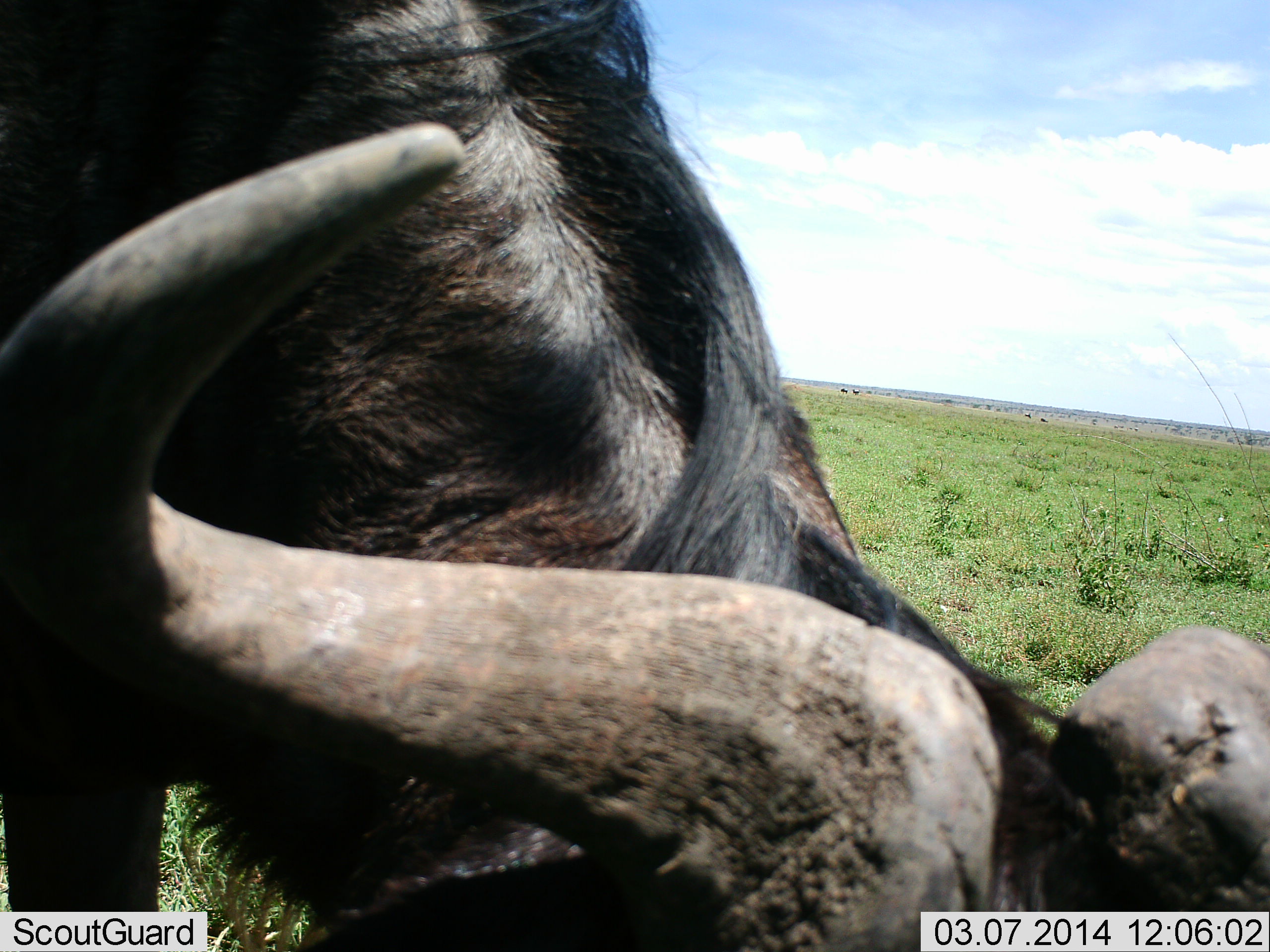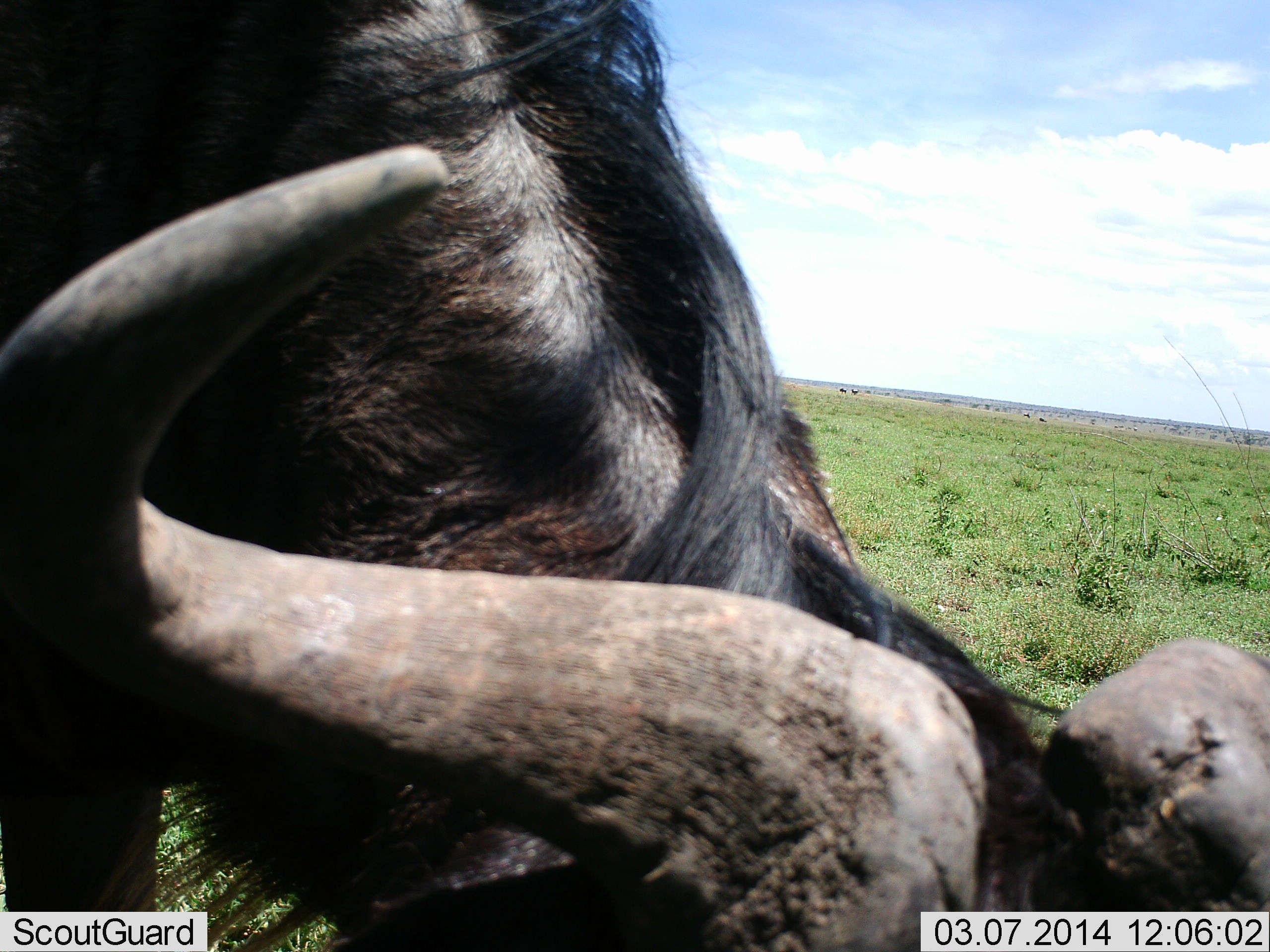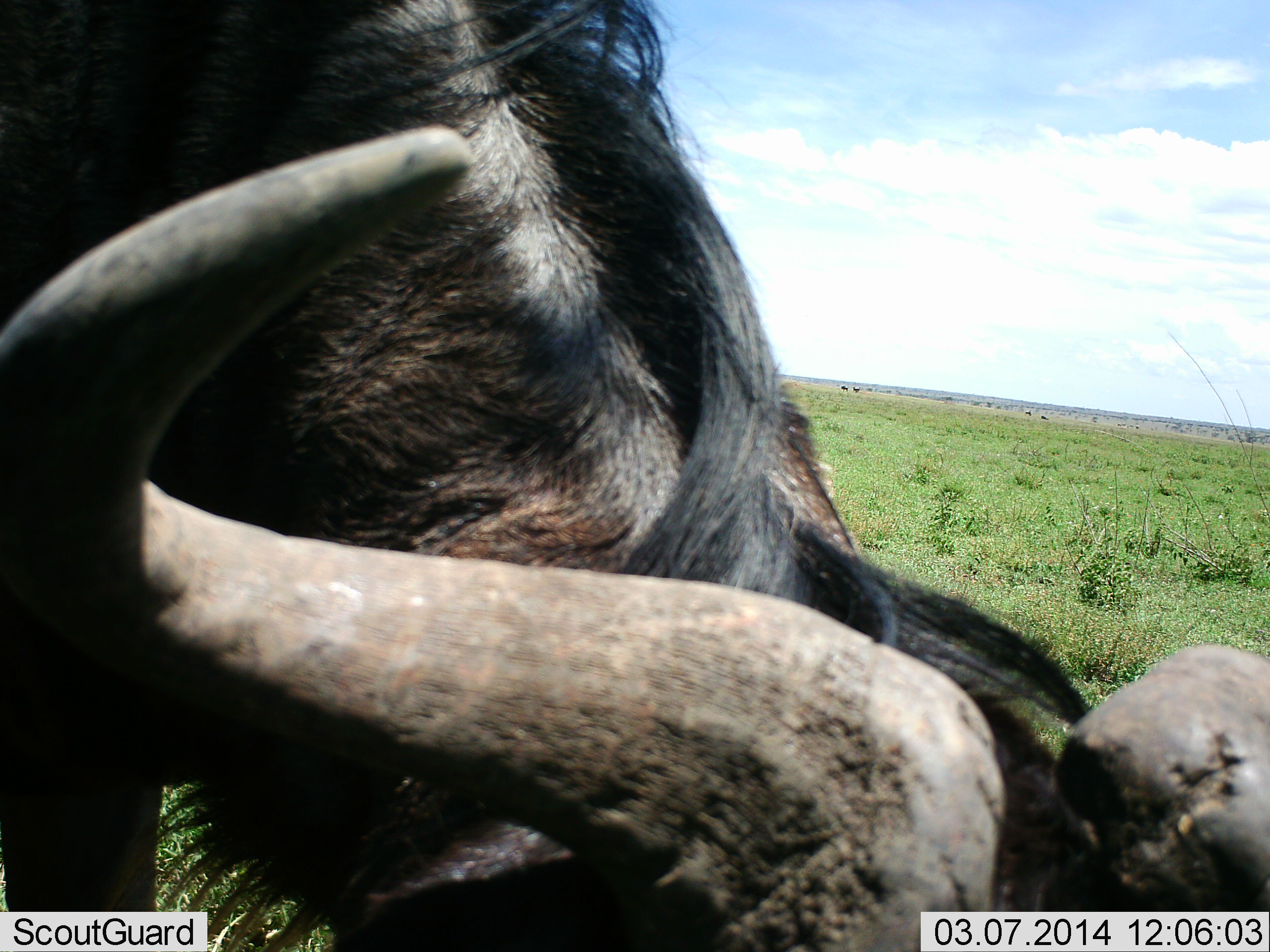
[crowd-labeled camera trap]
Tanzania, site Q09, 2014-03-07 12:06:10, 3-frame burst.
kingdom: Animalia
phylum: Chordata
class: Mammalia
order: Artiodactyla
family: Bovidae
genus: Connochaetes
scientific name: Connochaetes taurinus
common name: blue wildebeest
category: wildebeest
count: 1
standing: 20%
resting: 10%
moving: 0%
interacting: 0%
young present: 0%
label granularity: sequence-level